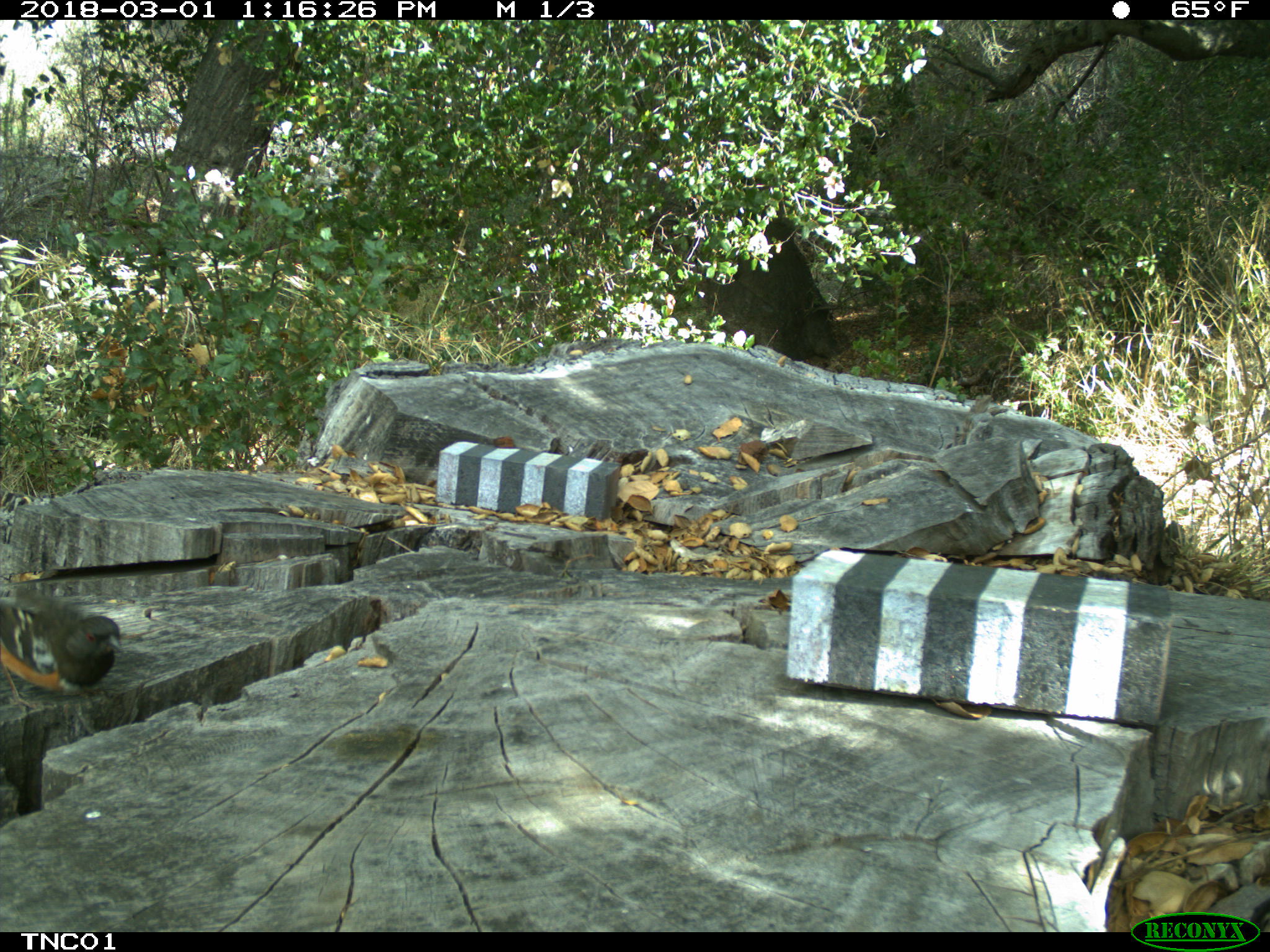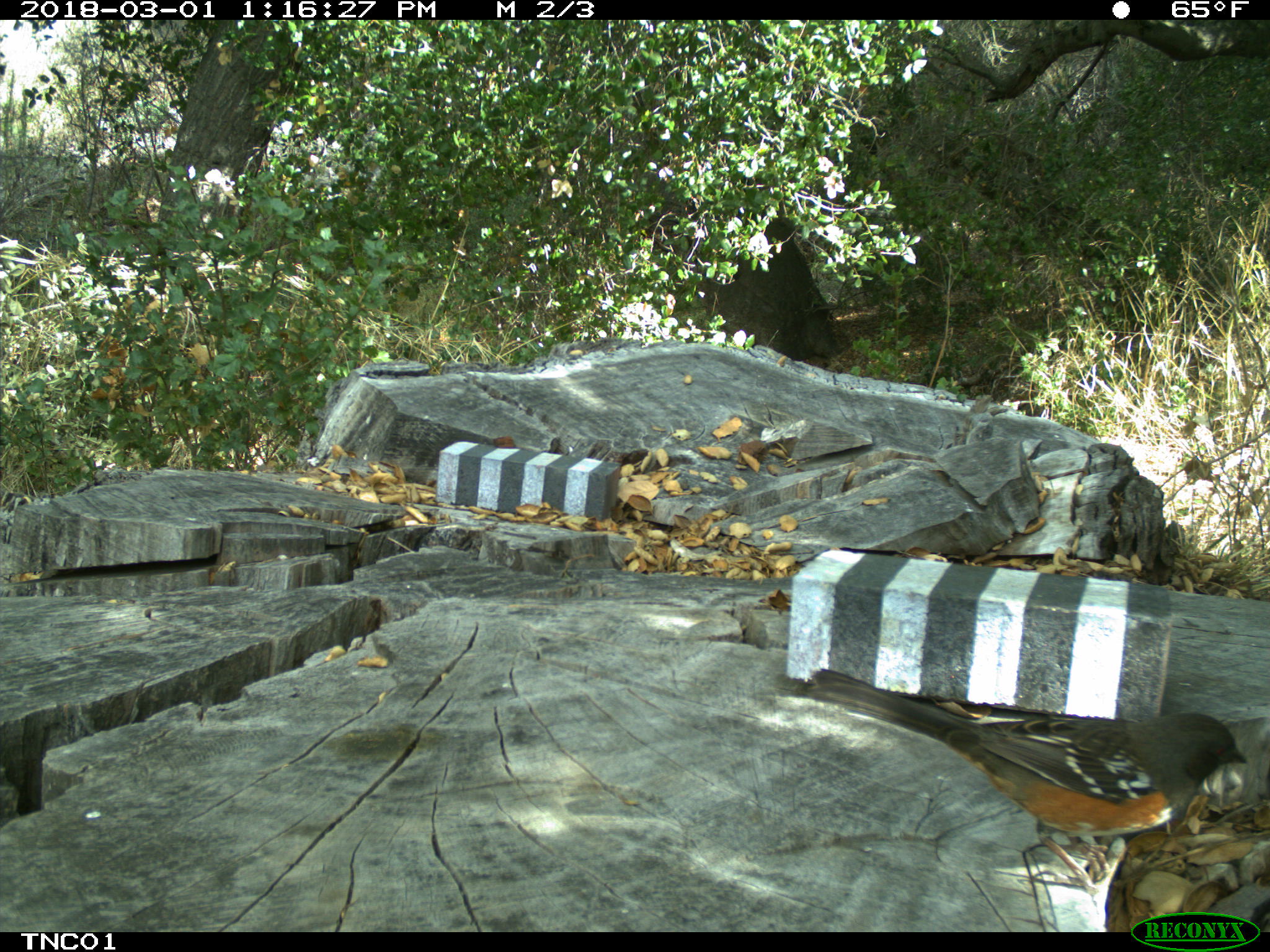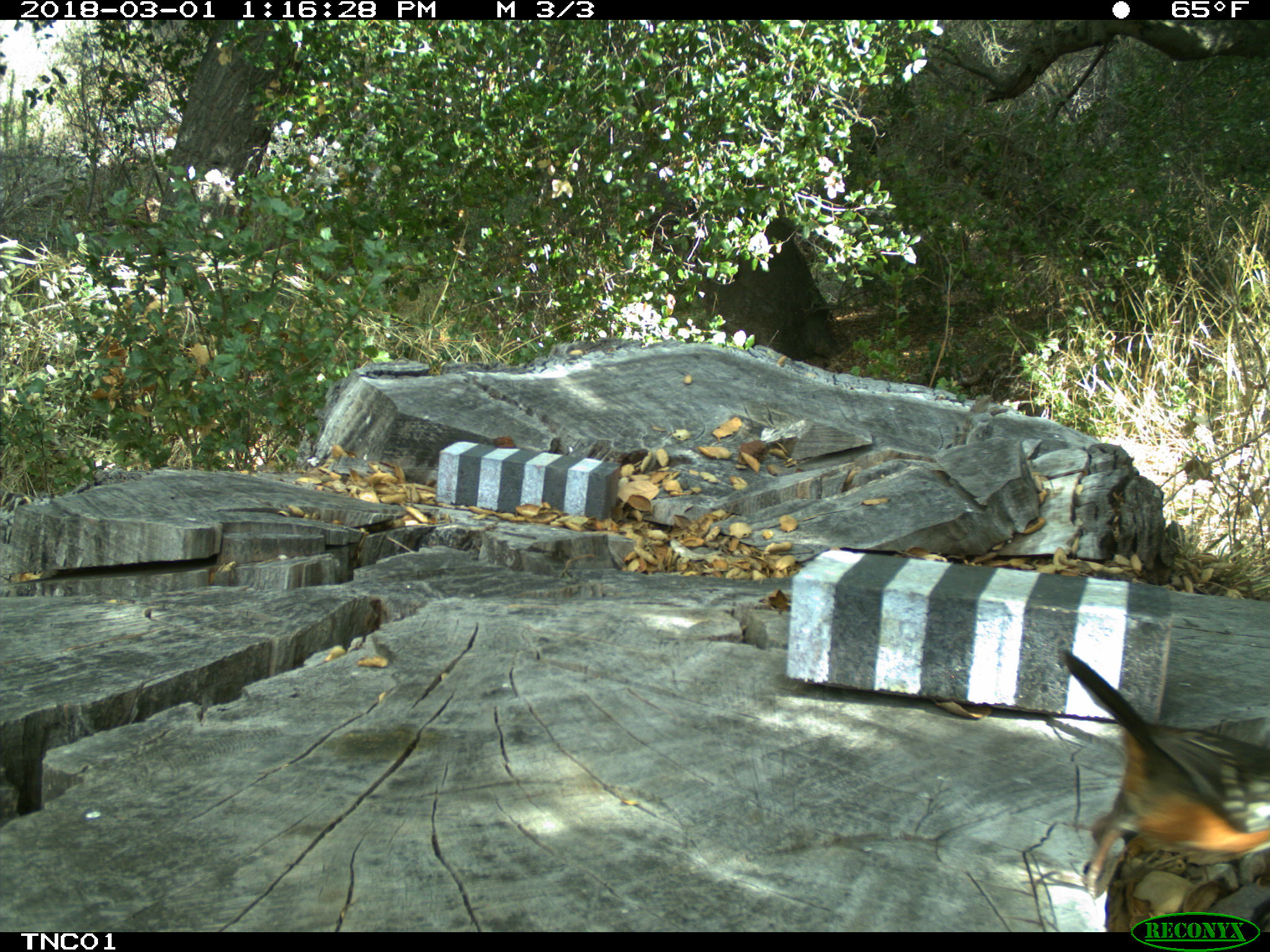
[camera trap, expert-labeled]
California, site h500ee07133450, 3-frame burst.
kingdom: Animalia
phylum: Chordata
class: Aves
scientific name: Aves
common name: bird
Bird (Aves).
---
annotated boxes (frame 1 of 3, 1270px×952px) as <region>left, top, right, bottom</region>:
bird: <region>0, 591, 125, 708</region>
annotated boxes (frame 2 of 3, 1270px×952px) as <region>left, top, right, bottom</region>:
bird: <region>771, 666, 1250, 914</region>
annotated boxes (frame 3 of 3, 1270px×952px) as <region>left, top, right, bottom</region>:
bird: <region>1062, 645, 1269, 895</region>